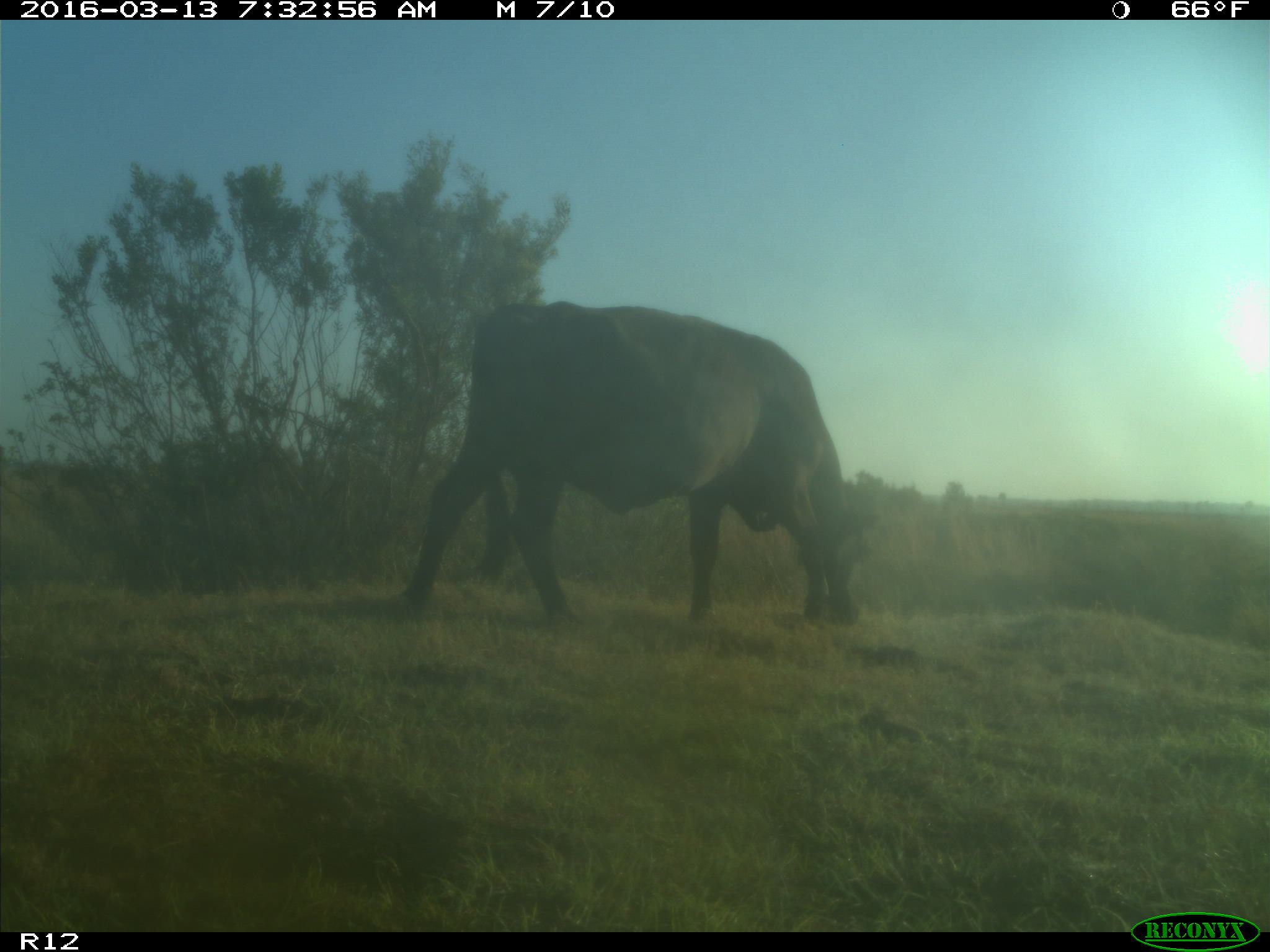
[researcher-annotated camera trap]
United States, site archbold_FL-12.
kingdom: Animalia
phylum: Chordata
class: Mammalia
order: Artiodactyla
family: Bovidae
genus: Bos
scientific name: Bos taurus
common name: domestic cow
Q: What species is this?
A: Bos taurus (domestic cow).